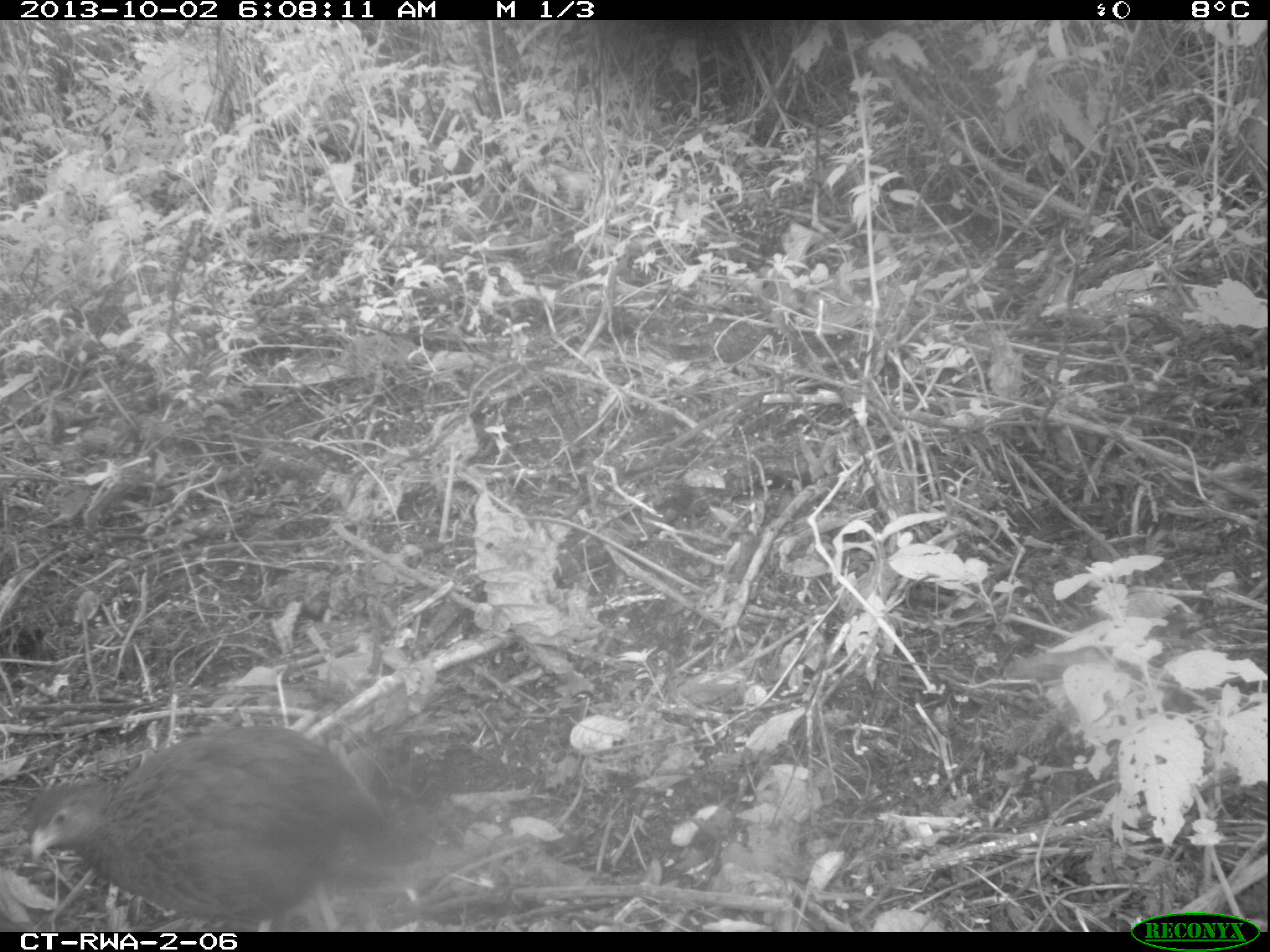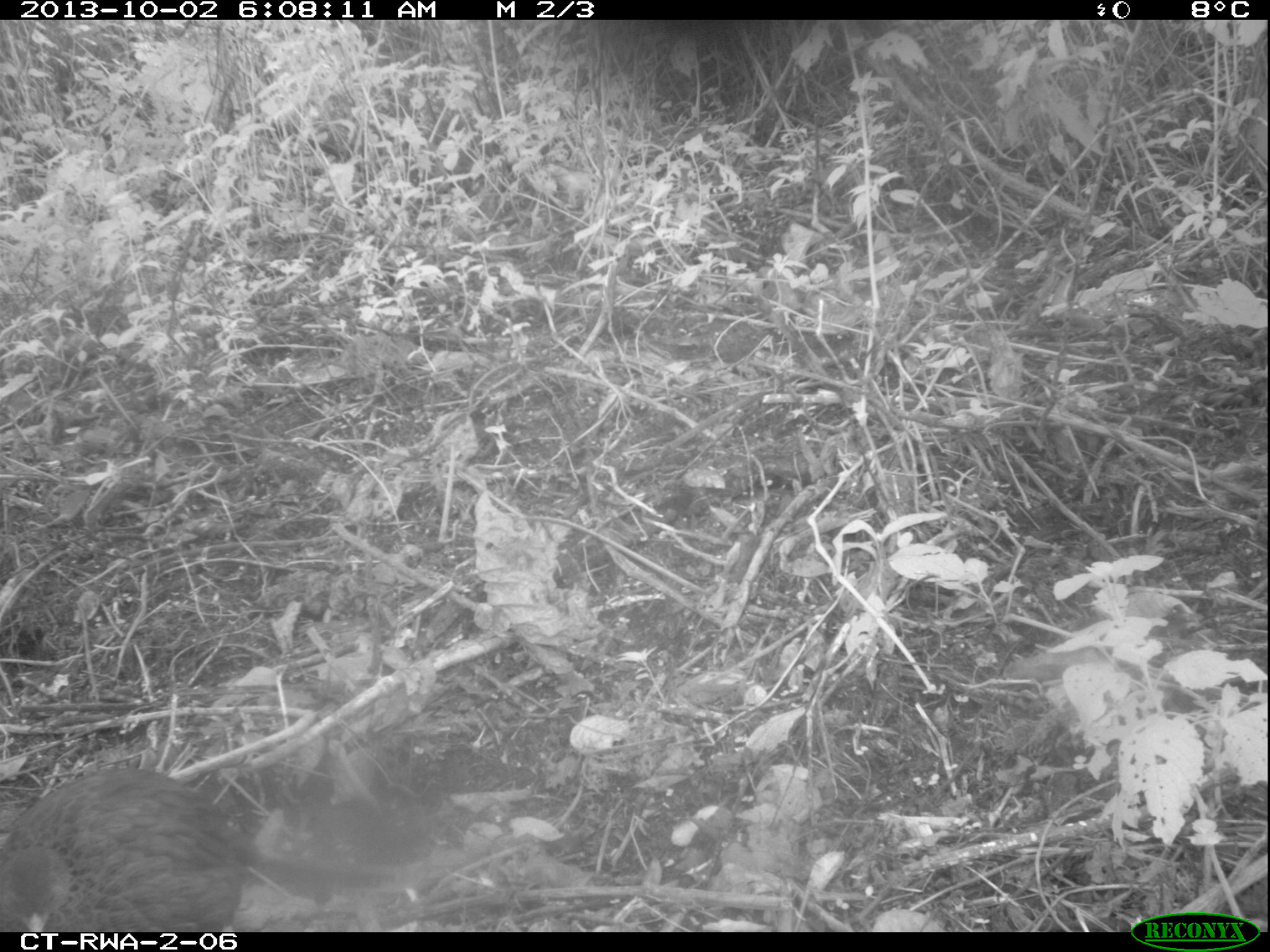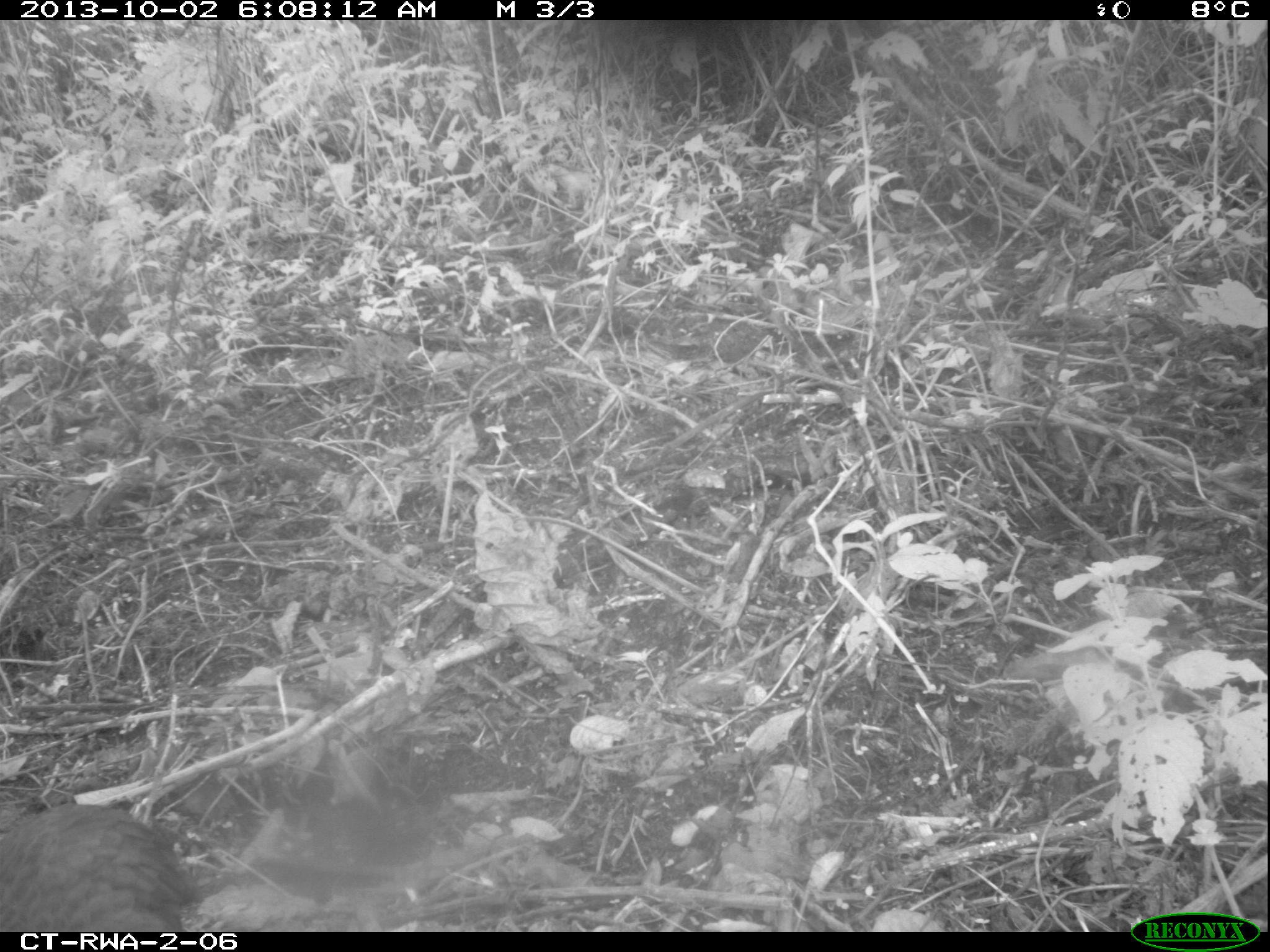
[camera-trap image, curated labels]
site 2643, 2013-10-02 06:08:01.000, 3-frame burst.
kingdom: Animalia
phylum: Chordata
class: Aves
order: Galliformes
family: Phasianidae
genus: Pternistis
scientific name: Pternistis nobilis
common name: handsome francolin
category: francolinus nobilis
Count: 1.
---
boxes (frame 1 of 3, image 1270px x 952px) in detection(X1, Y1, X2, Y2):
francolinus nobilis: detection(22, 720, 404, 932)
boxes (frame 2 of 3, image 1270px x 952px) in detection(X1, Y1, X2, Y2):
francolinus nobilis: detection(0, 764, 259, 930)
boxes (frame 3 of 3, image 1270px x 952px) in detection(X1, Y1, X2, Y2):
francolinus nobilis: detection(0, 801, 201, 933)